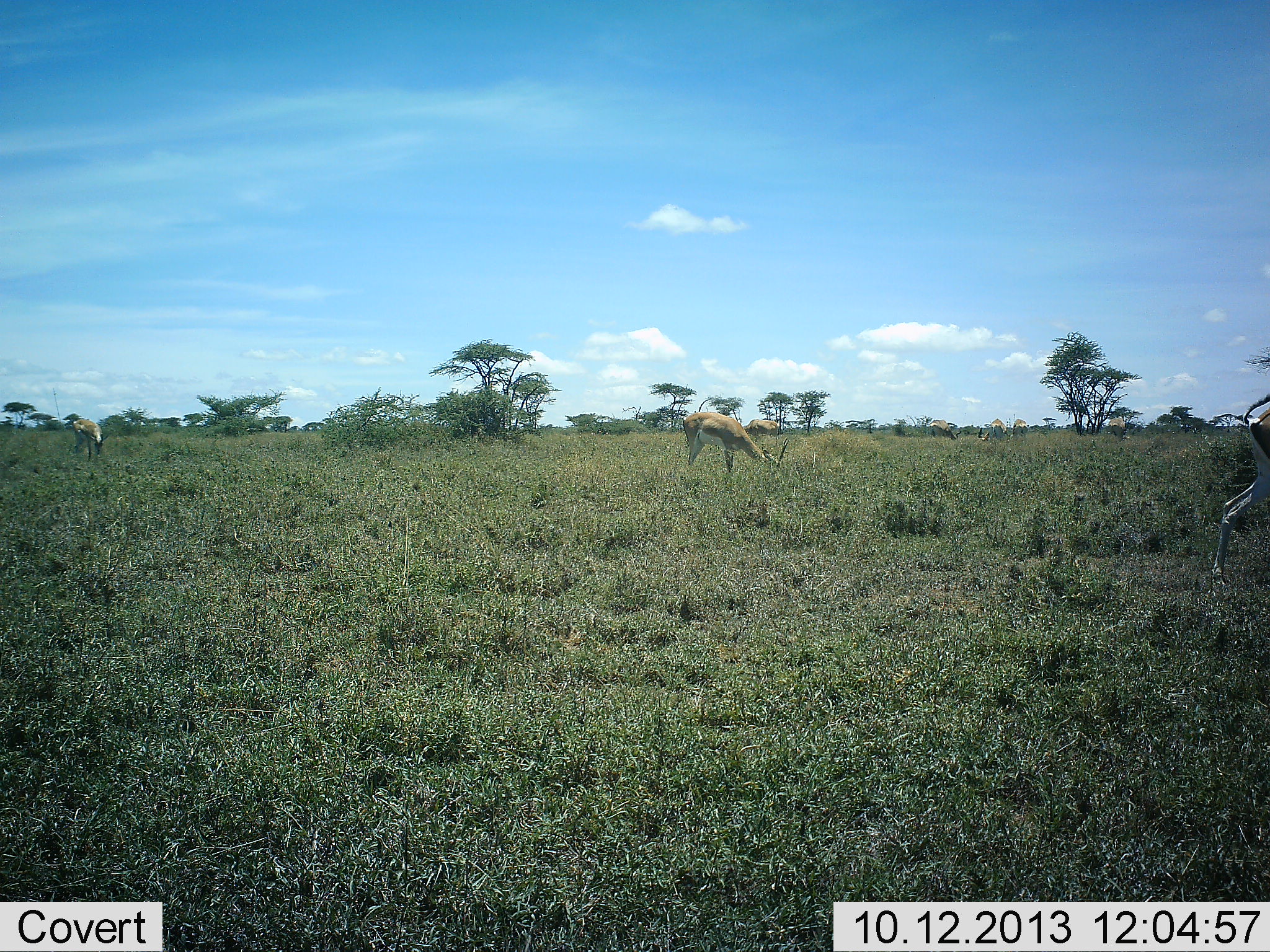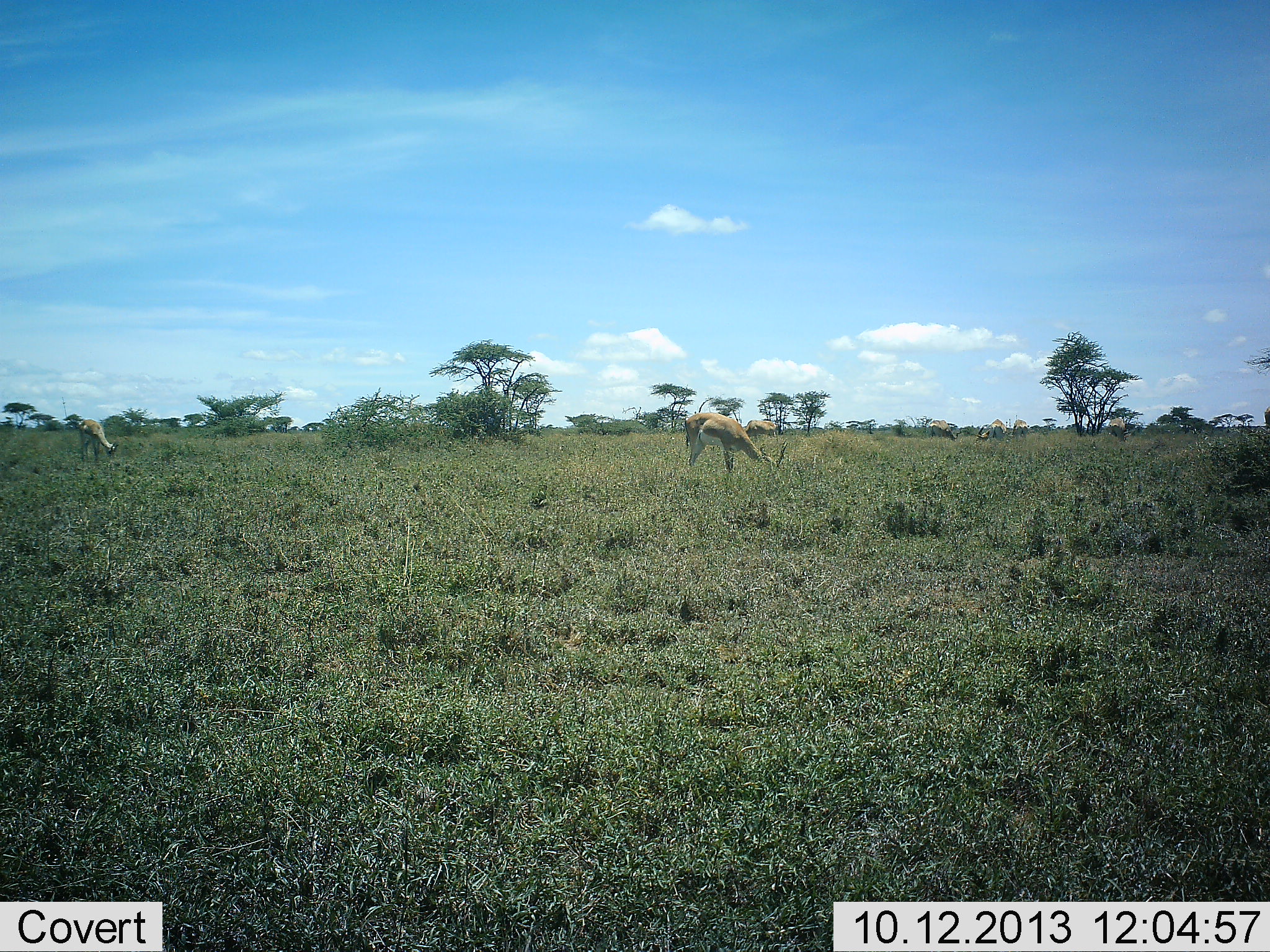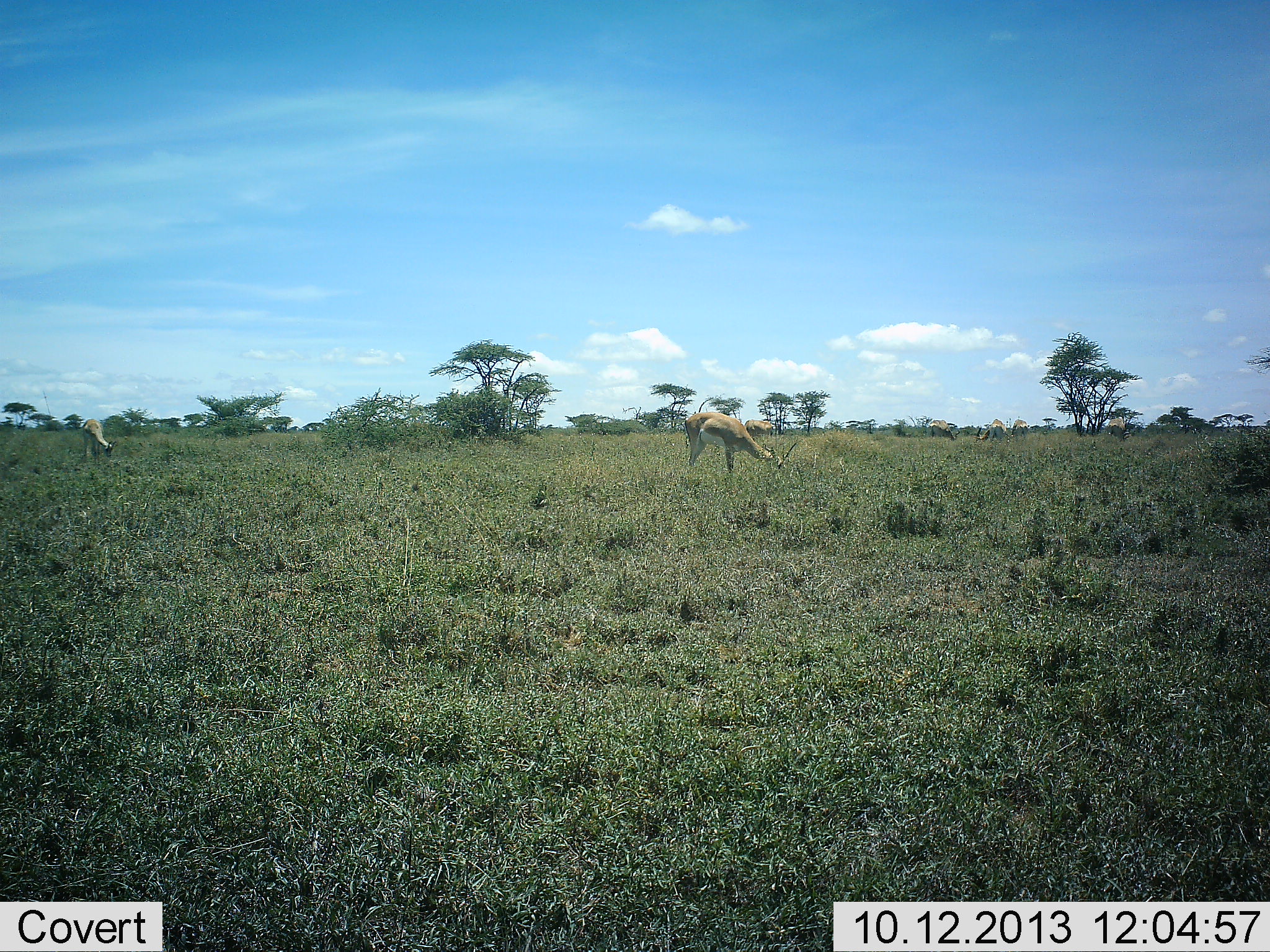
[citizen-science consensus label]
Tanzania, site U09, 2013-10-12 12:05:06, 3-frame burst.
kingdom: Animalia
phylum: Chordata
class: Mammalia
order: Artiodactyla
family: Bovidae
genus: Nanger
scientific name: Nanger granti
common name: grant's gazelle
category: gazellegrants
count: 5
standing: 36%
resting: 0%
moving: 36%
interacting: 0%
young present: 0%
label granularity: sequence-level